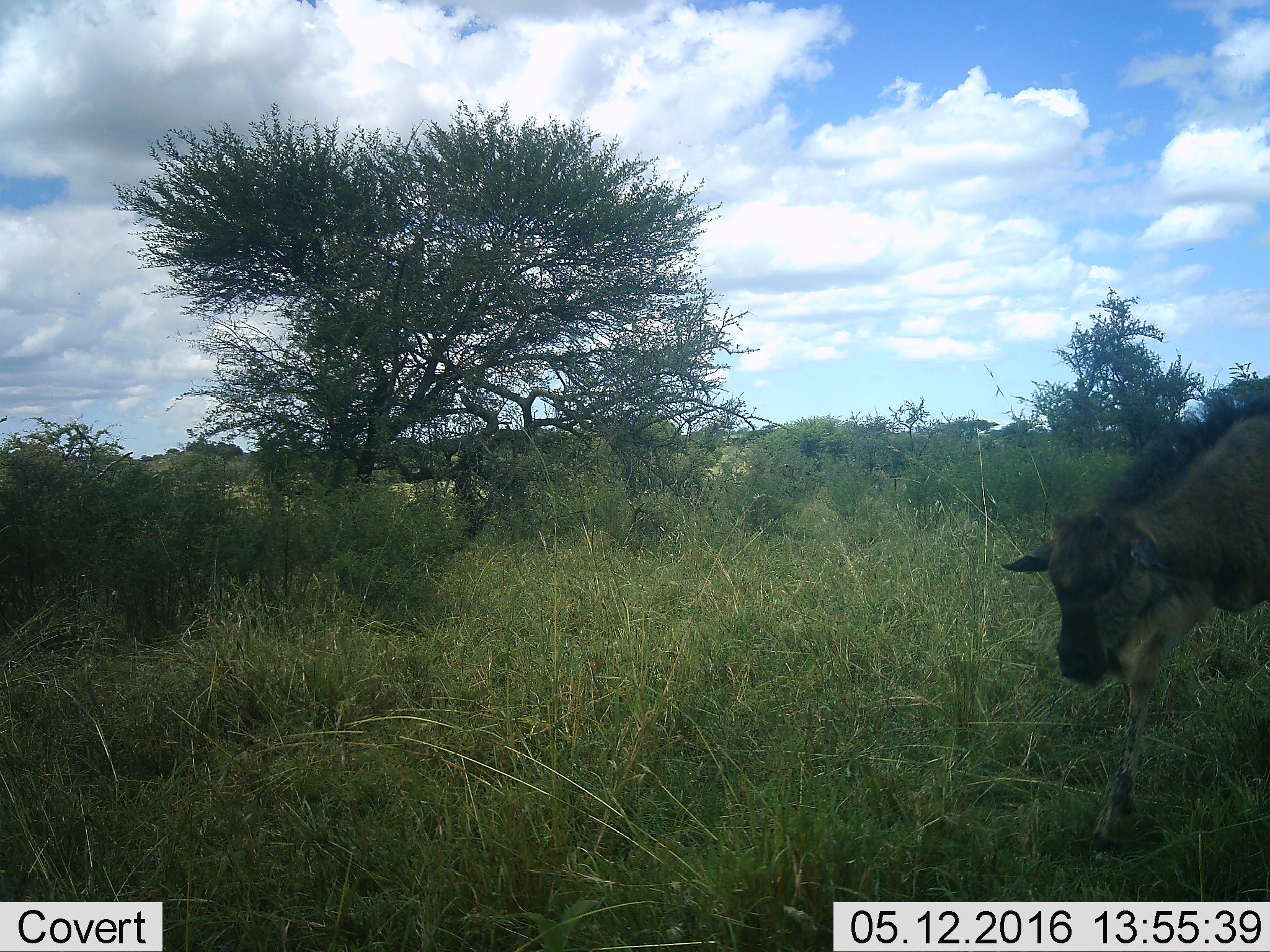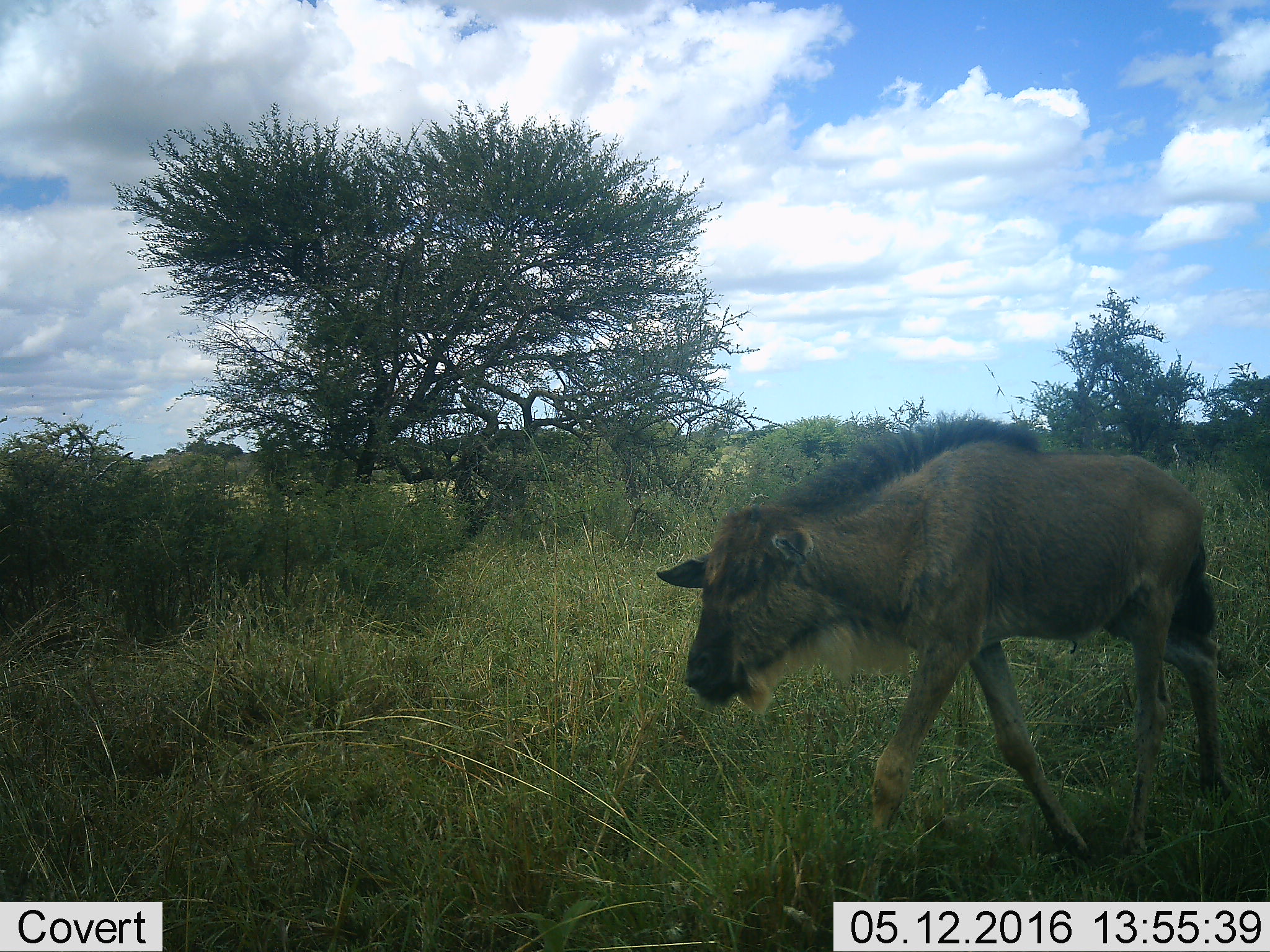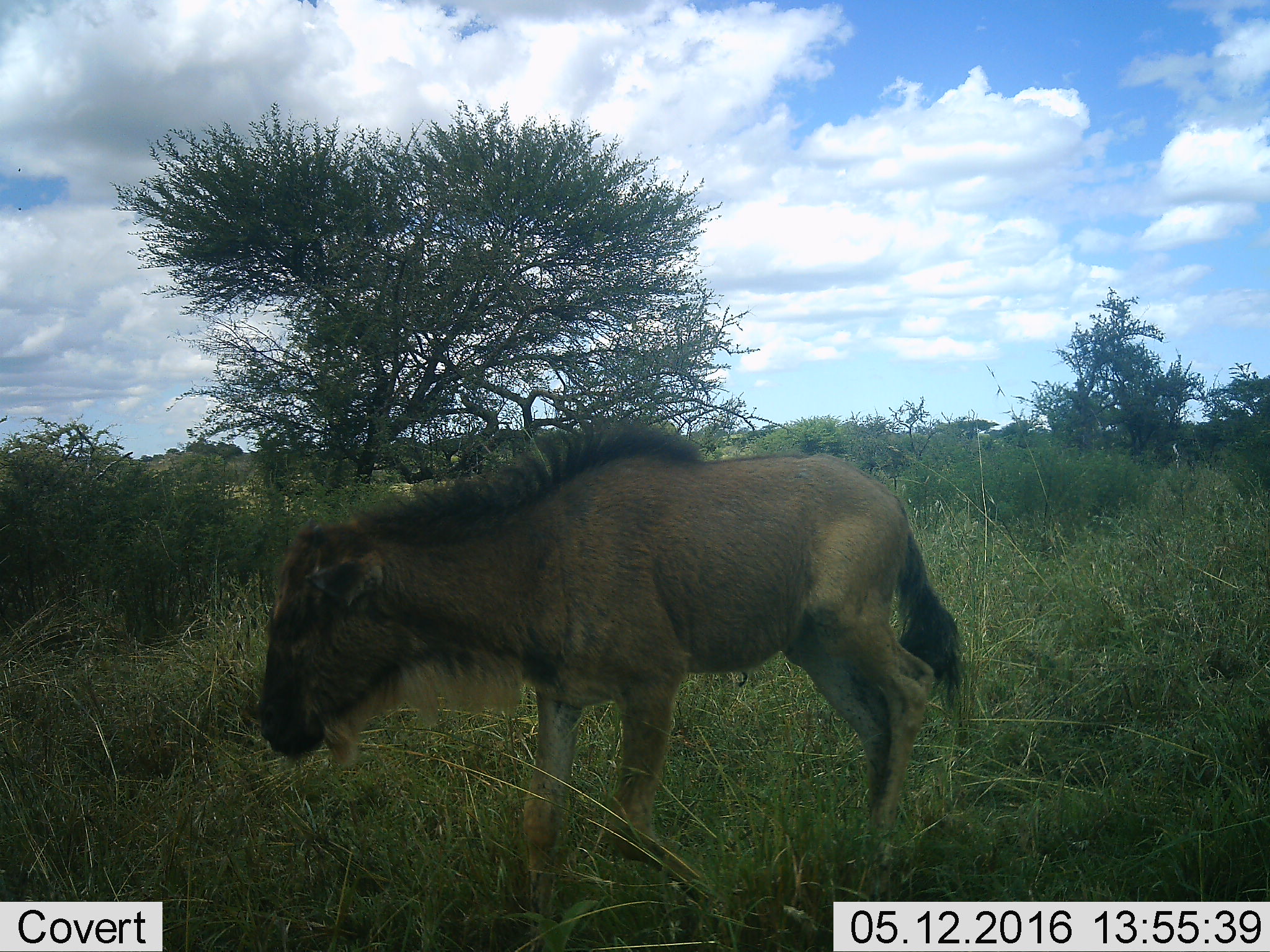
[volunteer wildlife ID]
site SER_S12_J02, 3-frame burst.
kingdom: Animalia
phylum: Chordata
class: Mammalia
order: Artiodactyla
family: Bovidae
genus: Connochaetes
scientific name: Connochaetes taurinus taurinus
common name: blue wildebeest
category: wildebeestblue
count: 1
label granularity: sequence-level